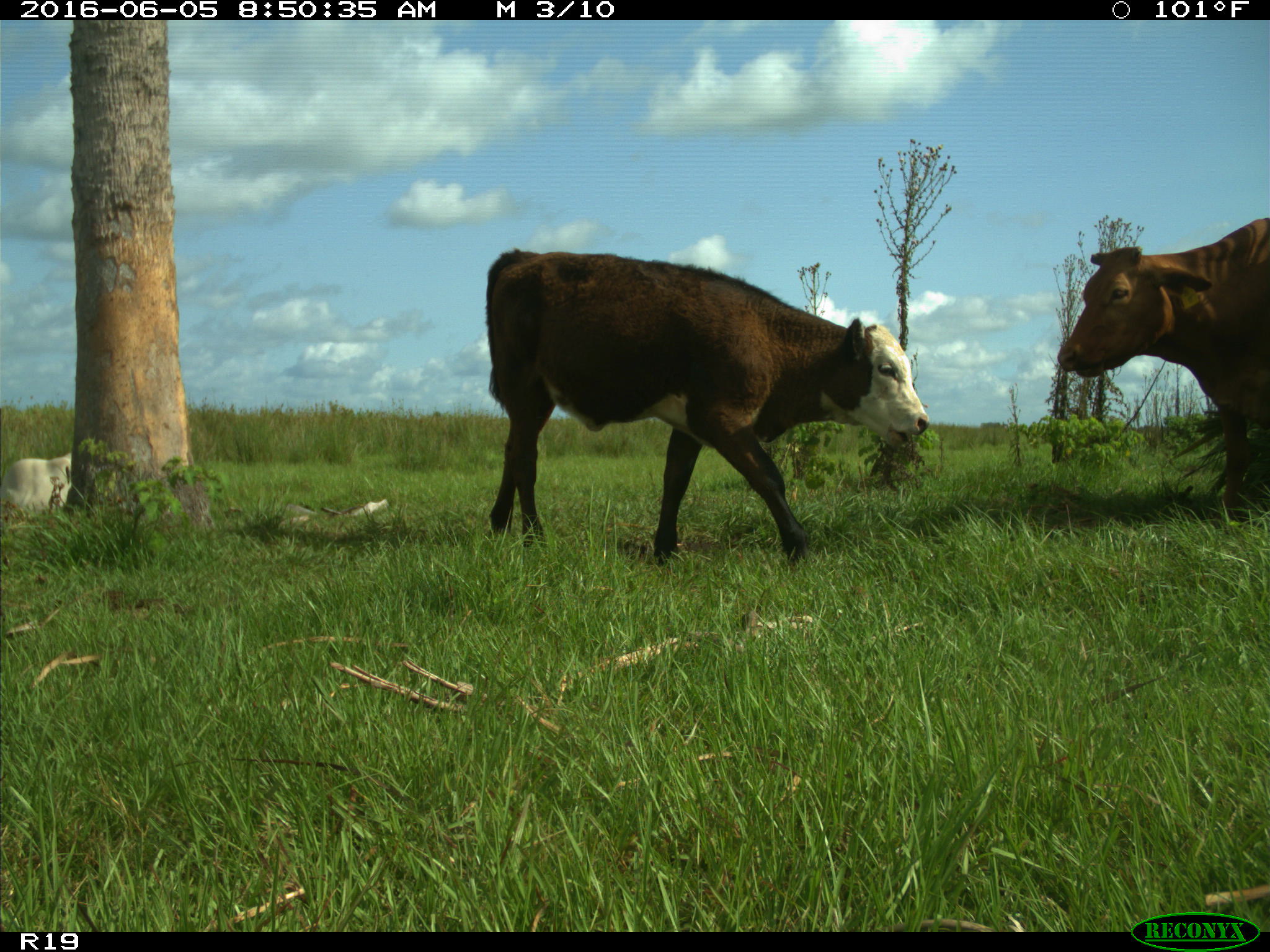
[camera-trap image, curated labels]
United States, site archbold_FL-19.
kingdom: Animalia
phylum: Chordata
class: Mammalia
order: Artiodactyla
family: Bovidae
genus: Bos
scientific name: Bos taurus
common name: domestic cow